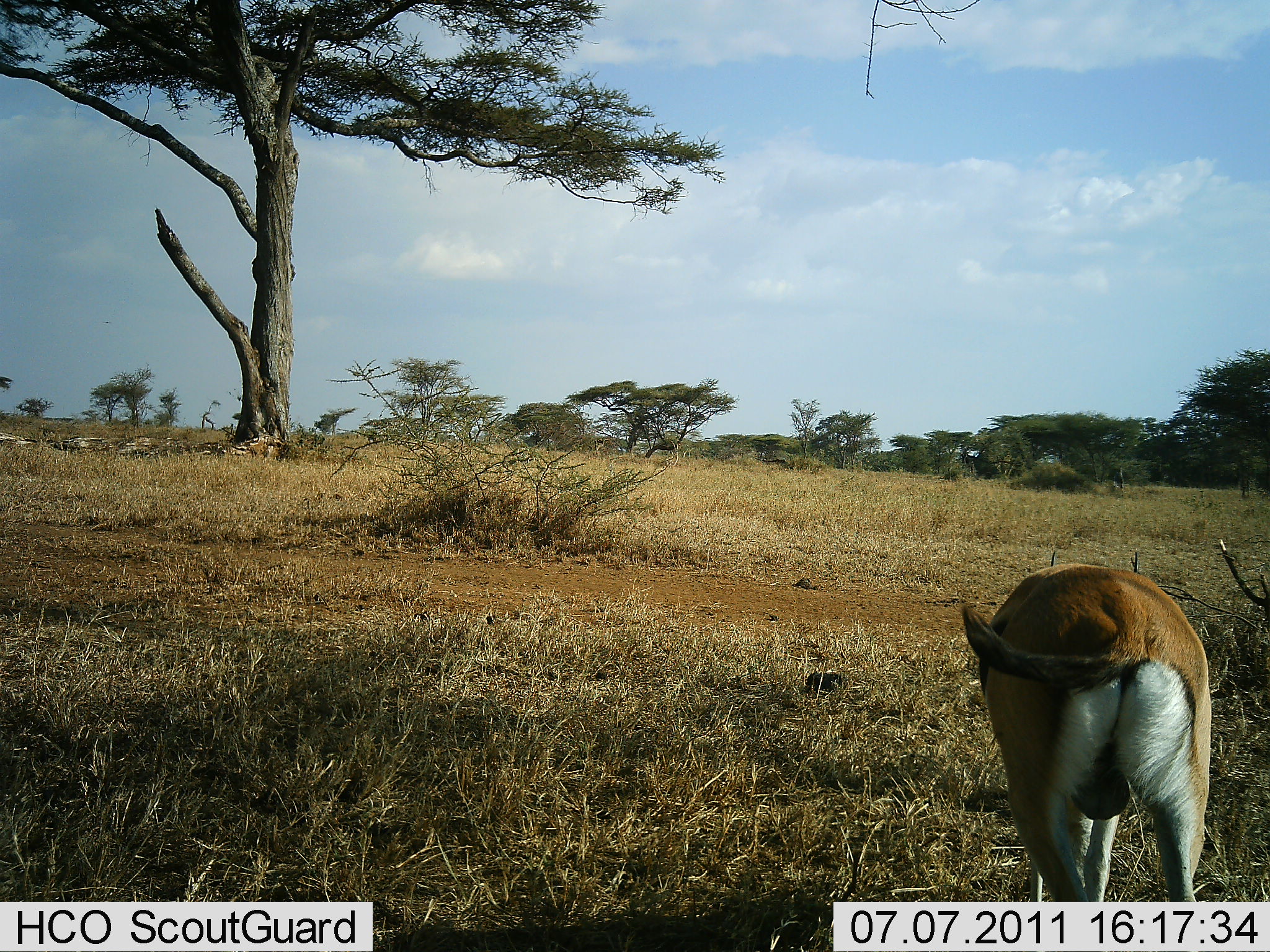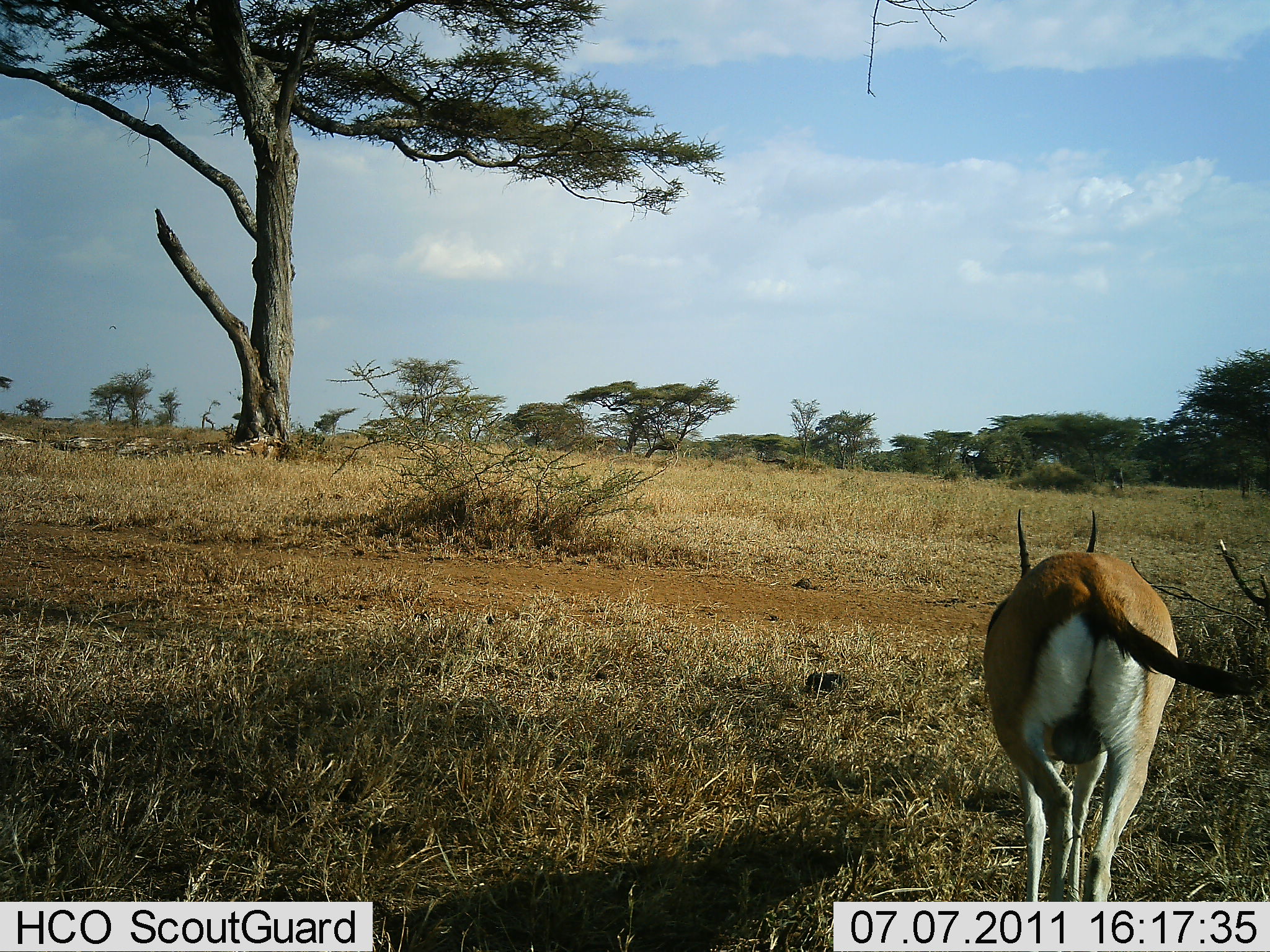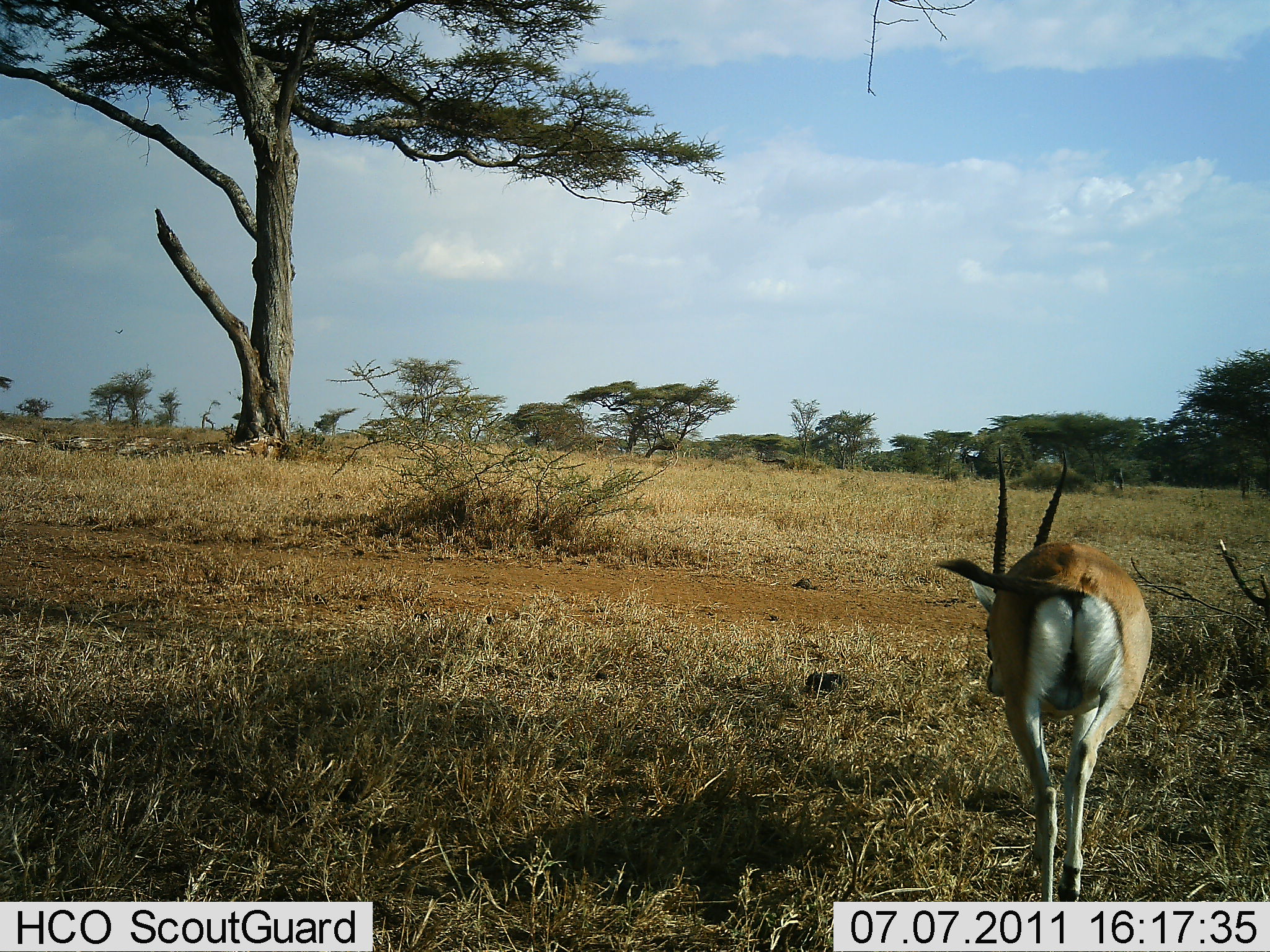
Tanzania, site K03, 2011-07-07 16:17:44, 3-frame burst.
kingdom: Animalia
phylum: Chordata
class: Mammalia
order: Artiodactyla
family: Bovidae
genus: Eudorcas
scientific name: Eudorcas thomsonii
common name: thomson's gazelle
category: gazellethomsons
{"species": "gazellethomsons (thomson's gazelle) (Eudorcas thomsonii)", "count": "1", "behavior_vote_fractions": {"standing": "9%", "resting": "0%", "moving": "91%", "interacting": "0%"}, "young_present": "0%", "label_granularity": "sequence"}